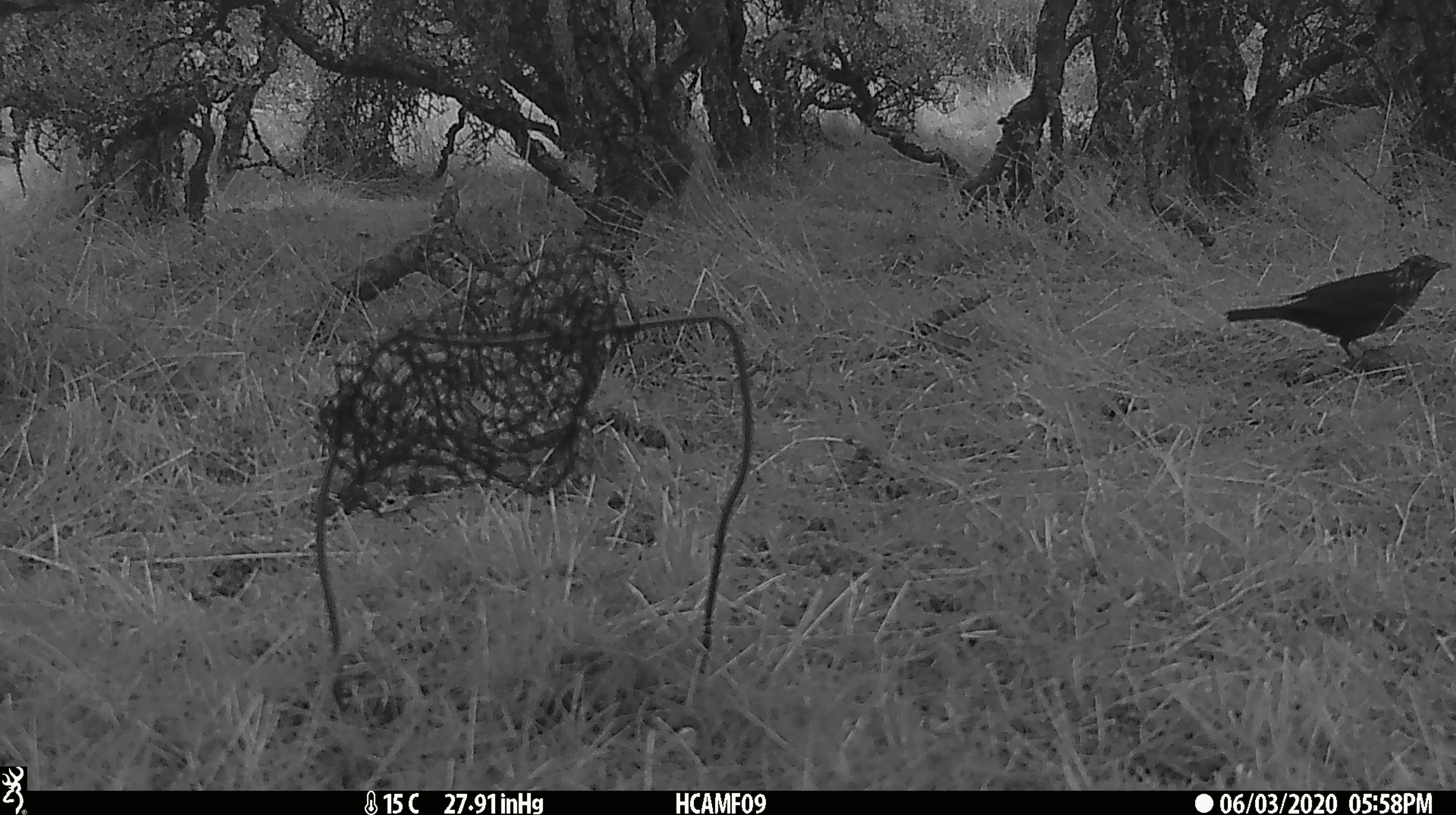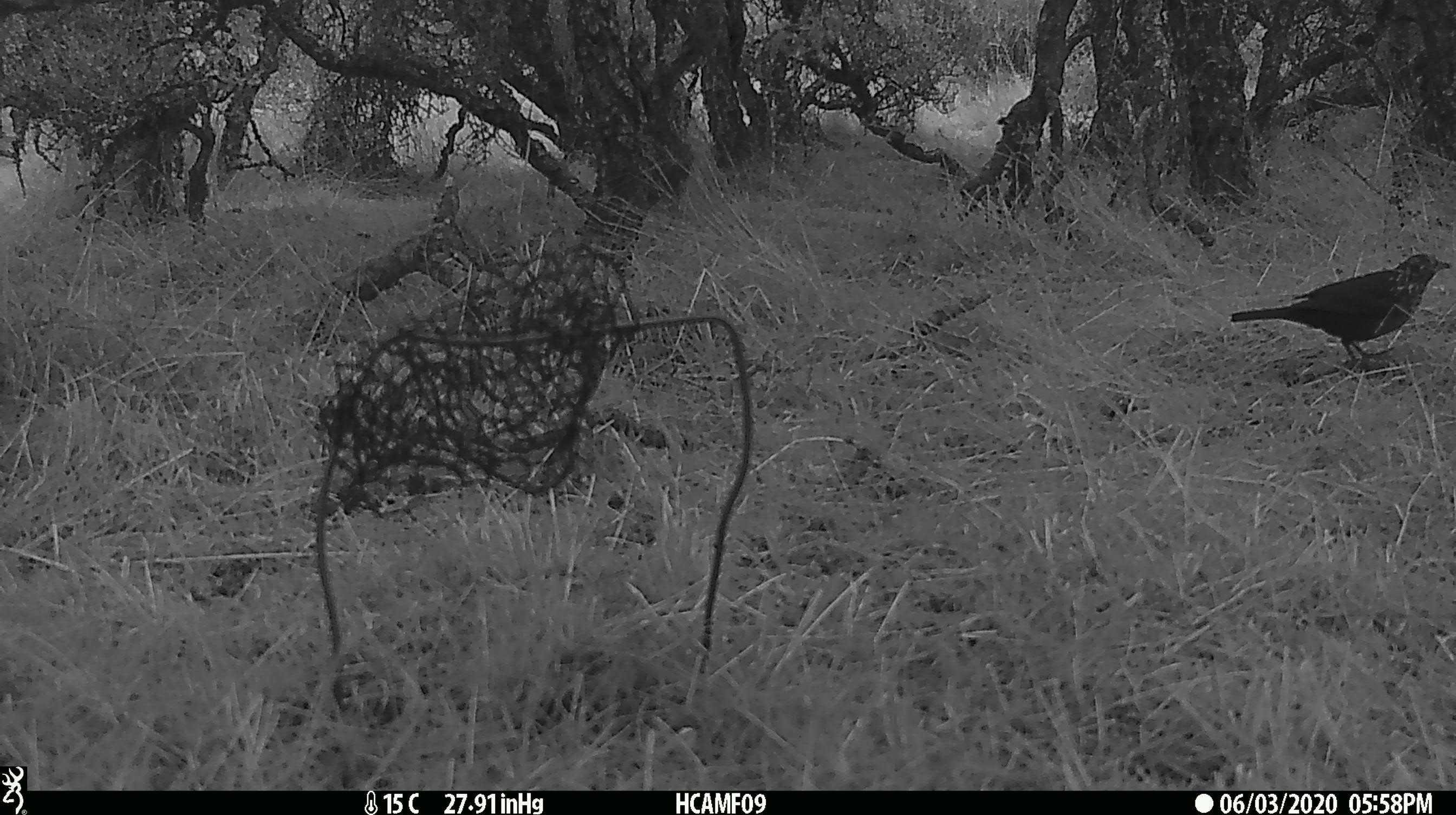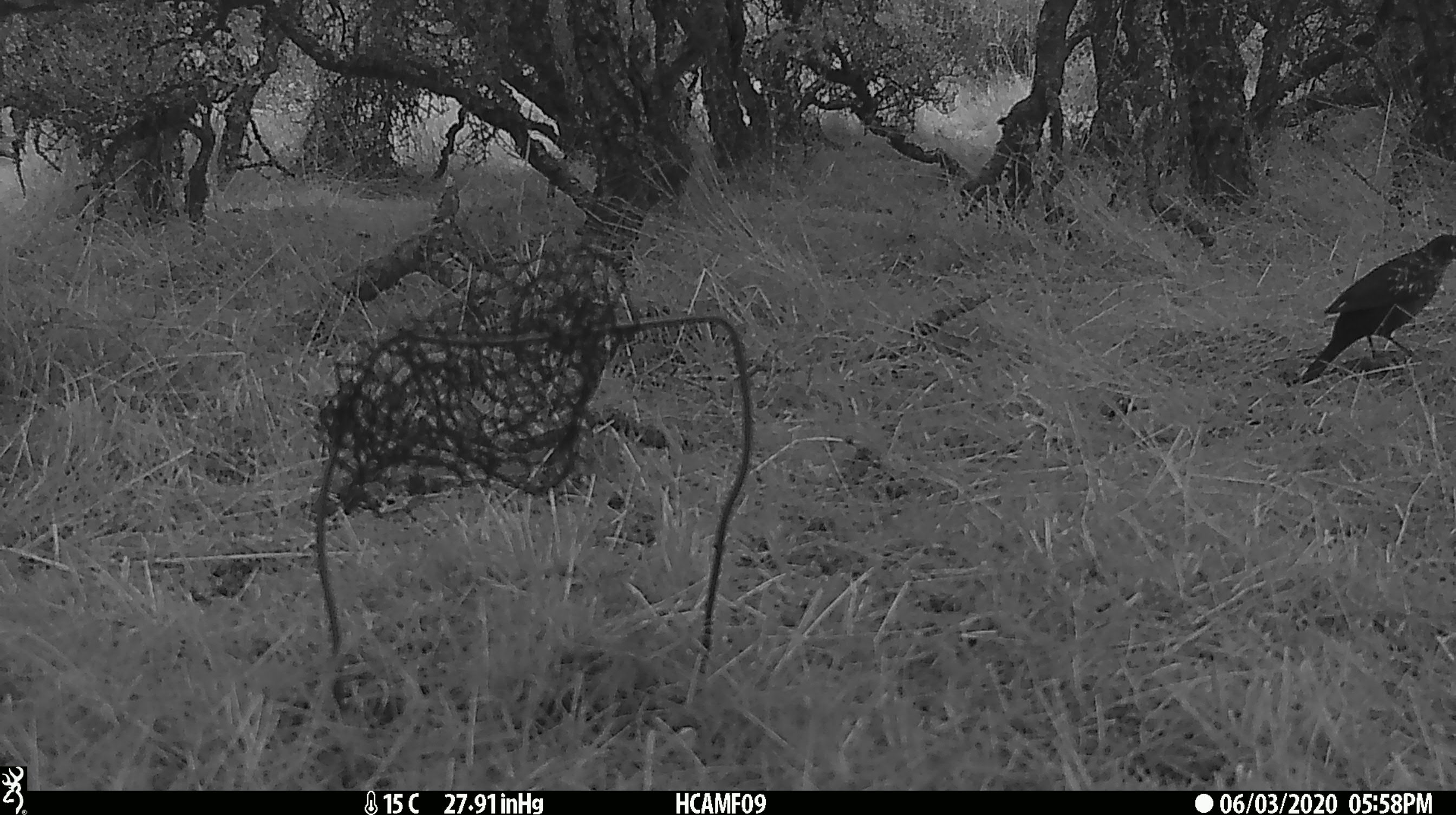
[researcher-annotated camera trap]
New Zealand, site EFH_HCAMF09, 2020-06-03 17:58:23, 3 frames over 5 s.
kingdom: Animalia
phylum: Chordata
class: Aves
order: Passeriformes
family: Turdidae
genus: Turdus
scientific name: Turdus merula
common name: eurasian blackbird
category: blackbird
Blackbird (eurasian blackbird) (Turdus merula).